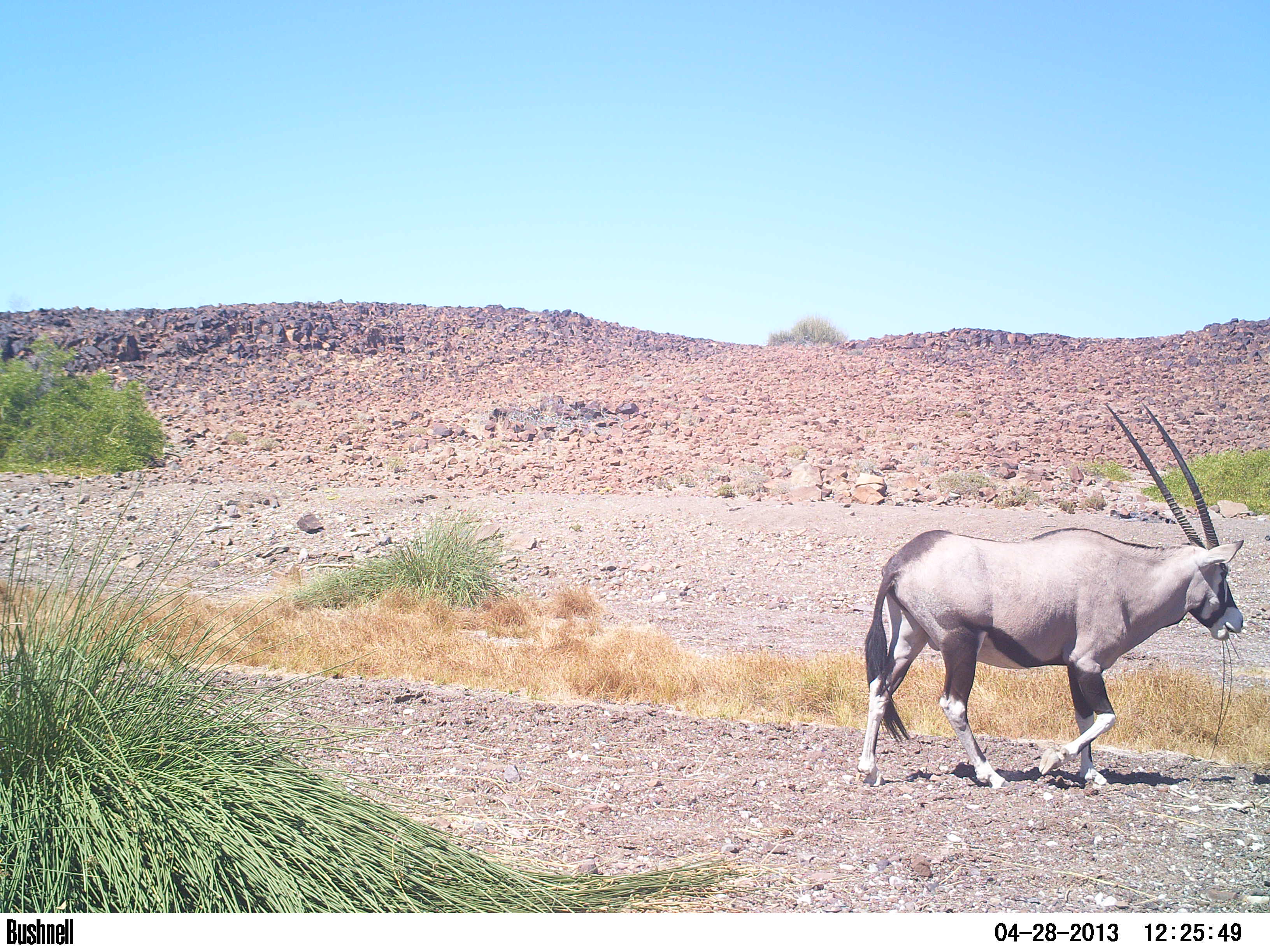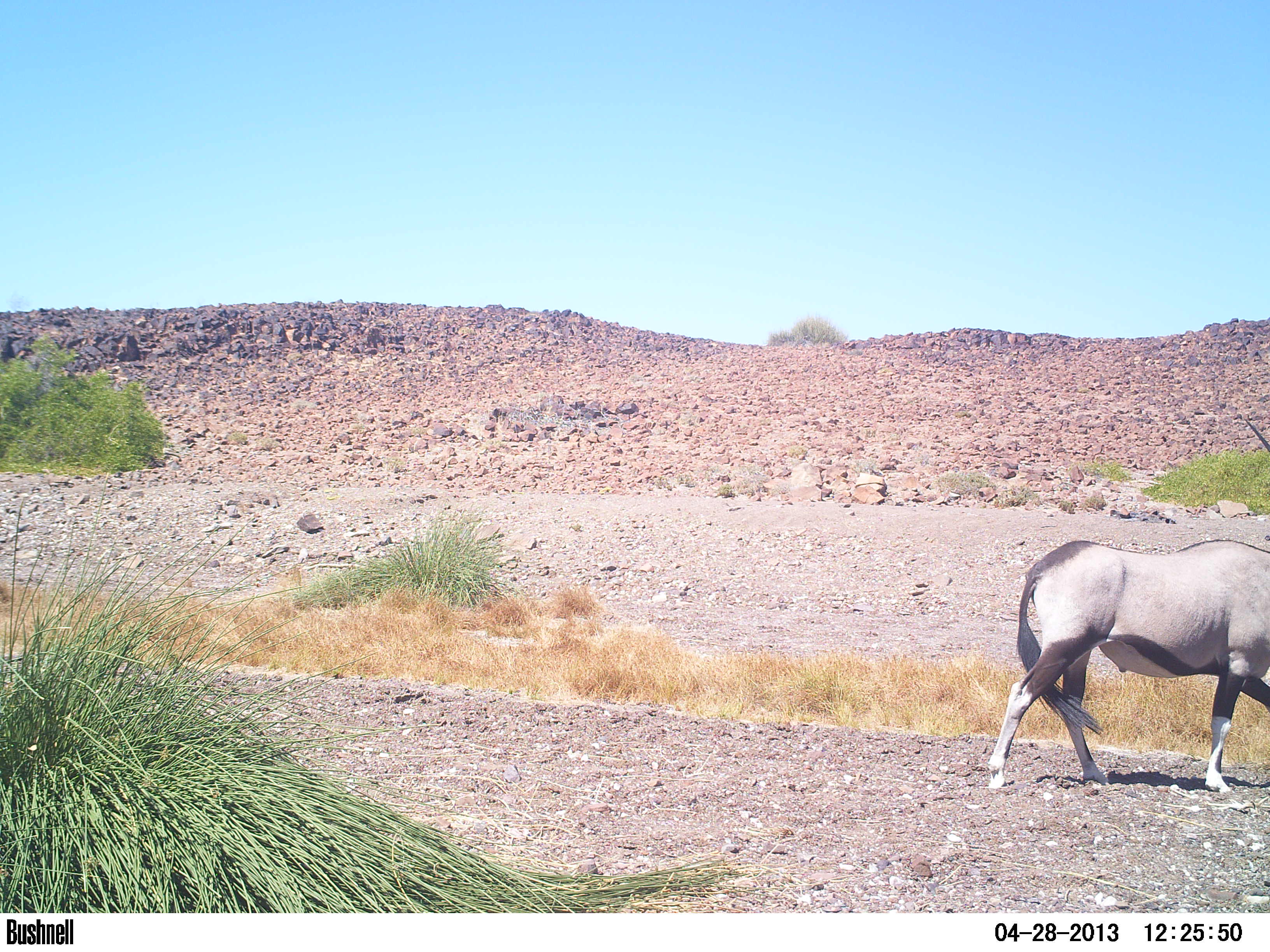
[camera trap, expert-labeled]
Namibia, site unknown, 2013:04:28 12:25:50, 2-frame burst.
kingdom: Animalia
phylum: Chordata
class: Mammalia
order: Artiodactyla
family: Bovidae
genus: Oryx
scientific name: Oryx gazella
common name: gemsbok